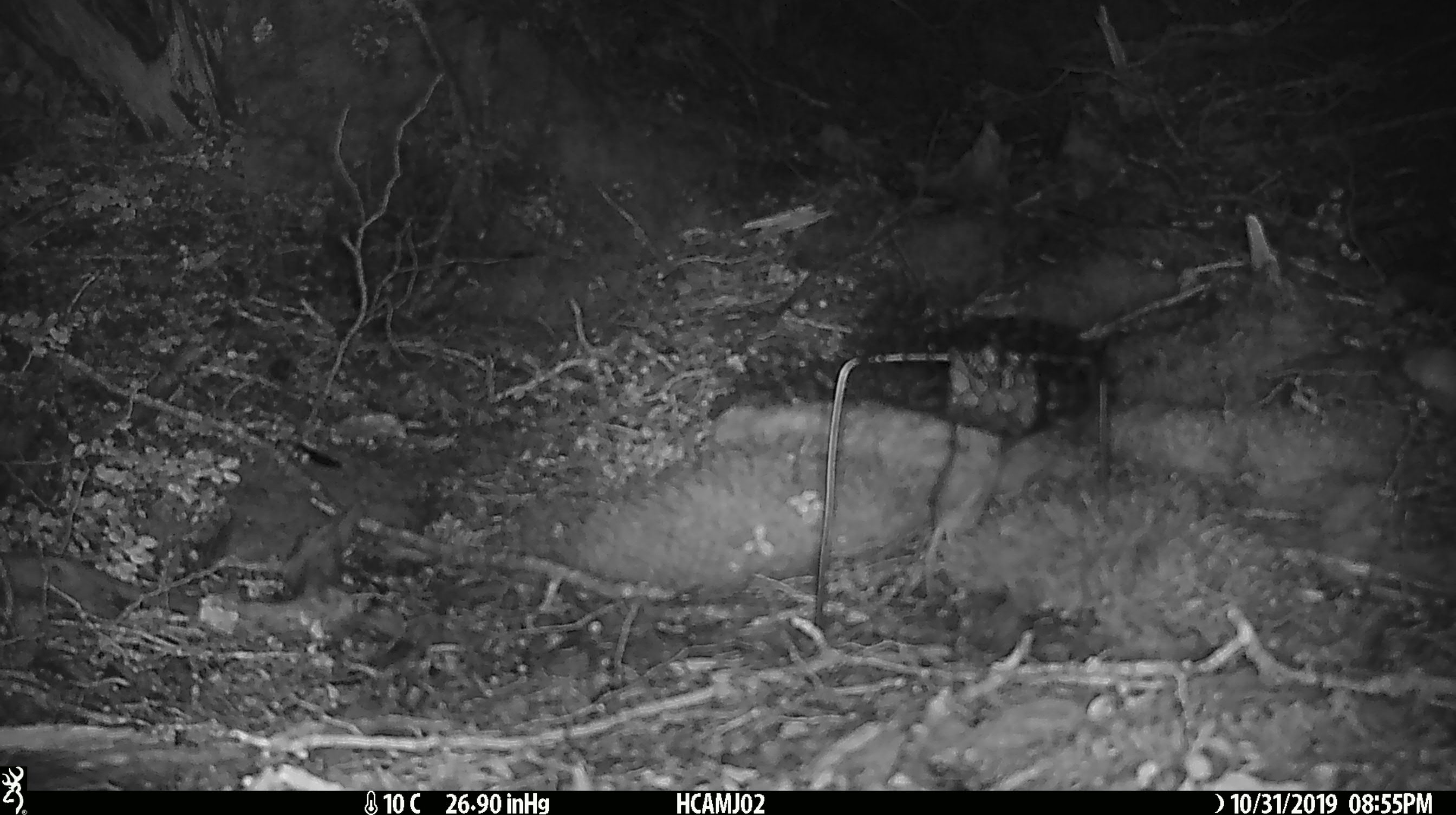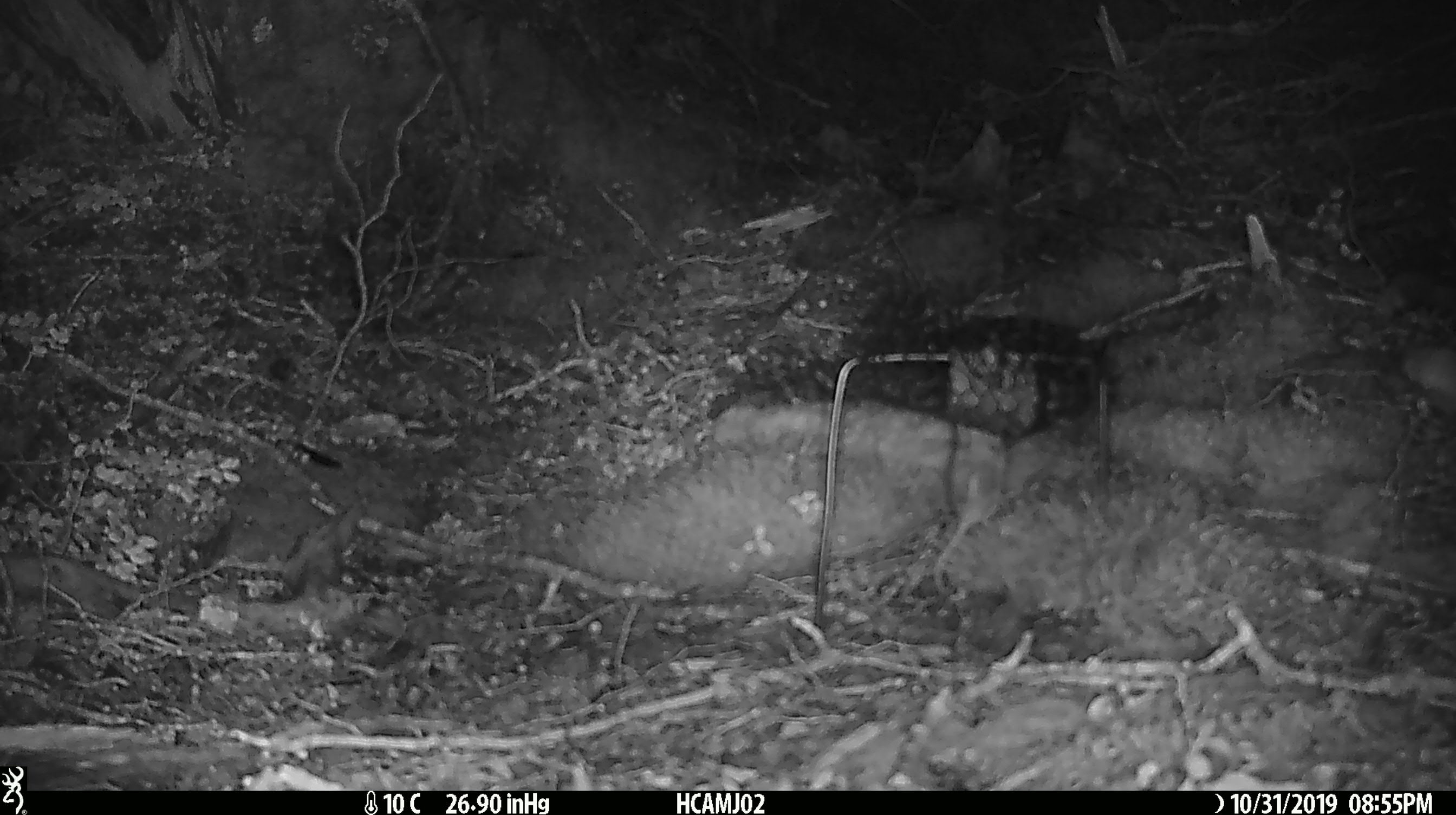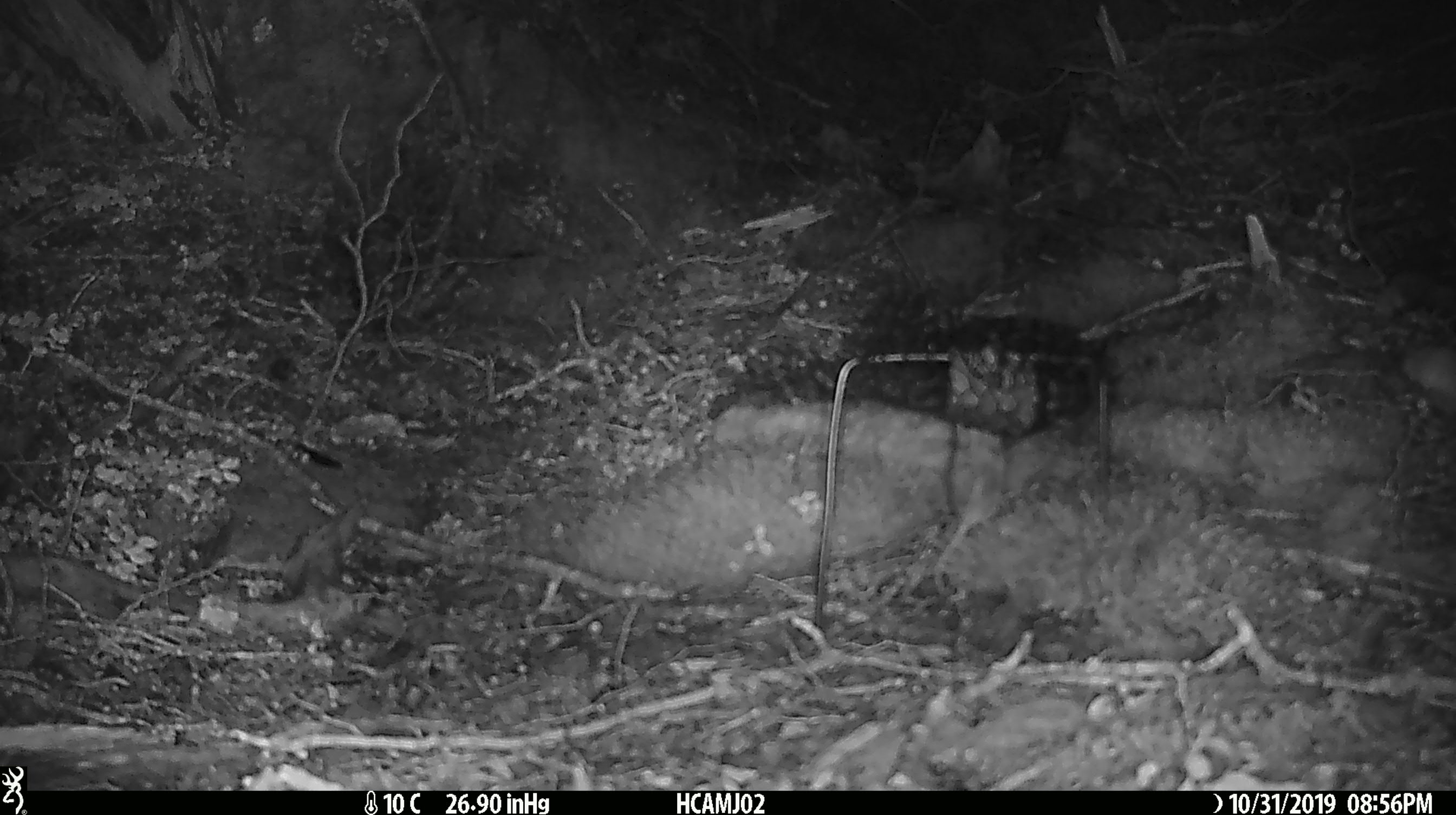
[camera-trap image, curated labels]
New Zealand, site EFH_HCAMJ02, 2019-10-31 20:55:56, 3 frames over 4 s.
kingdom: Animalia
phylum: Chordata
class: Mammalia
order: Rodentia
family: Muridae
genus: Mus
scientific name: Mus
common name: mouse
Mouse (Mus).